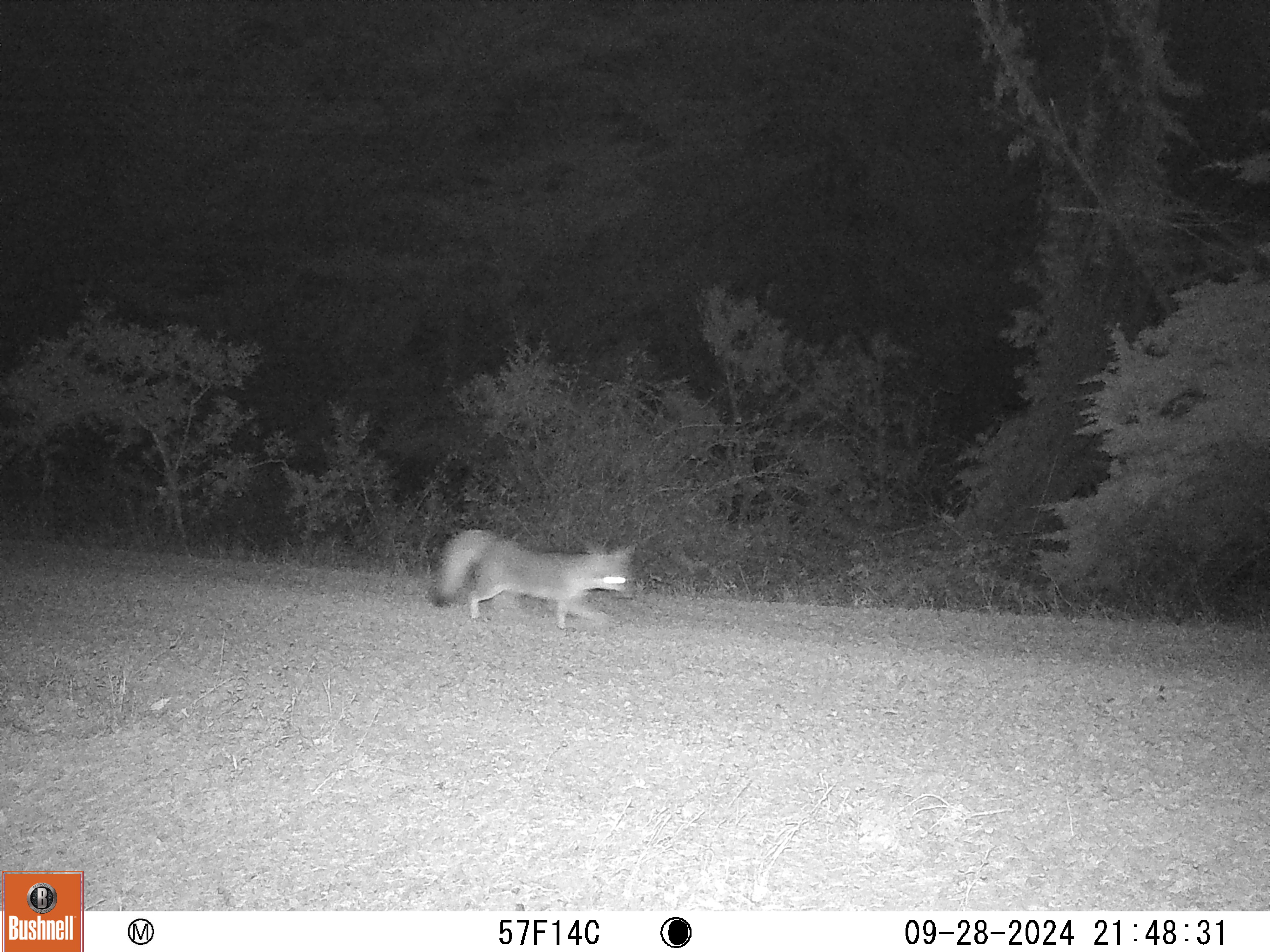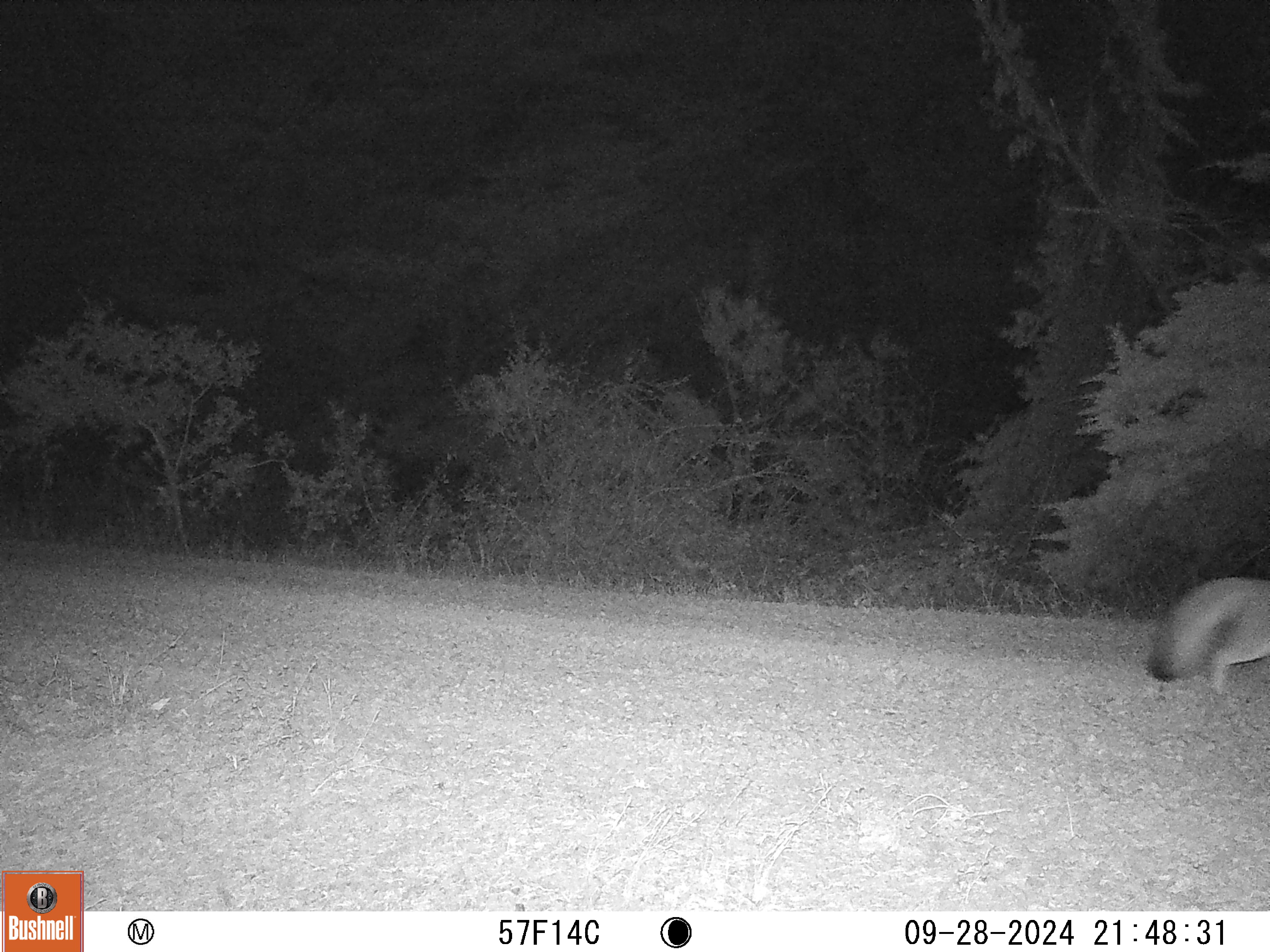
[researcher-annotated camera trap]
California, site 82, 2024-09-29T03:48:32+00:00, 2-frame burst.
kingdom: Animalia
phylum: Chordata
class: Mammalia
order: Carnivora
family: Canidae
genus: Urocyon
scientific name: Urocyon cinereoargenteus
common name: gray fox